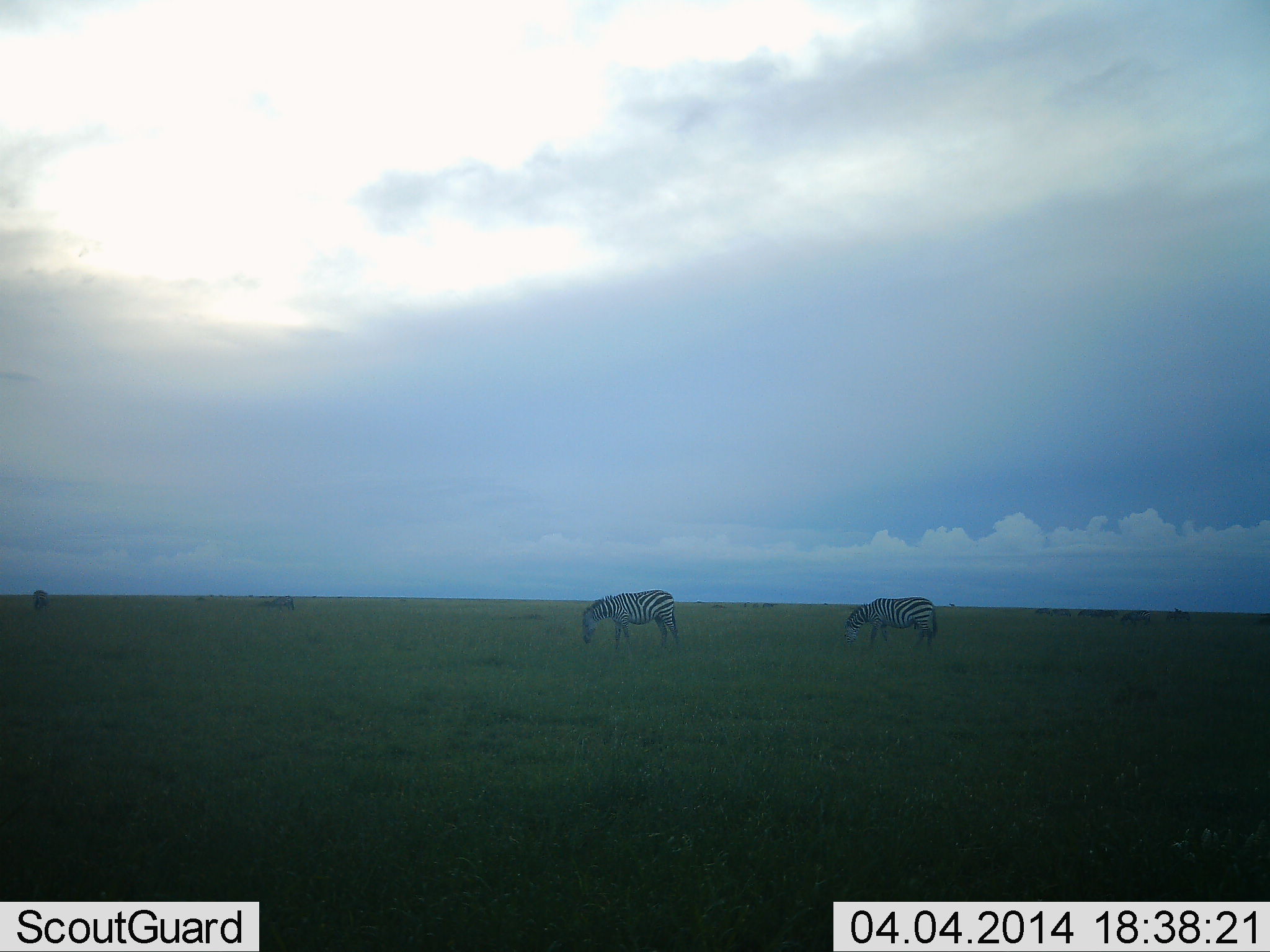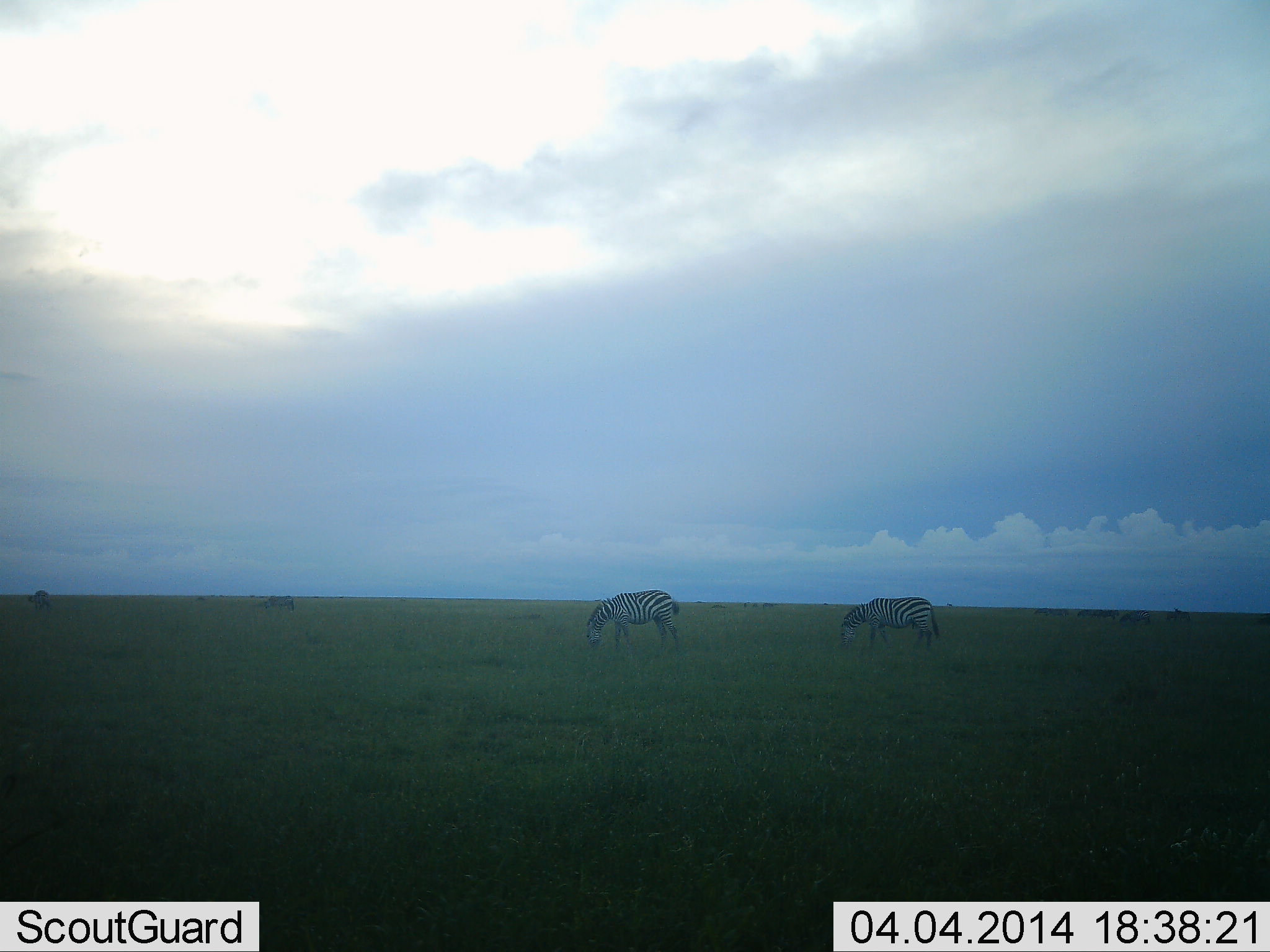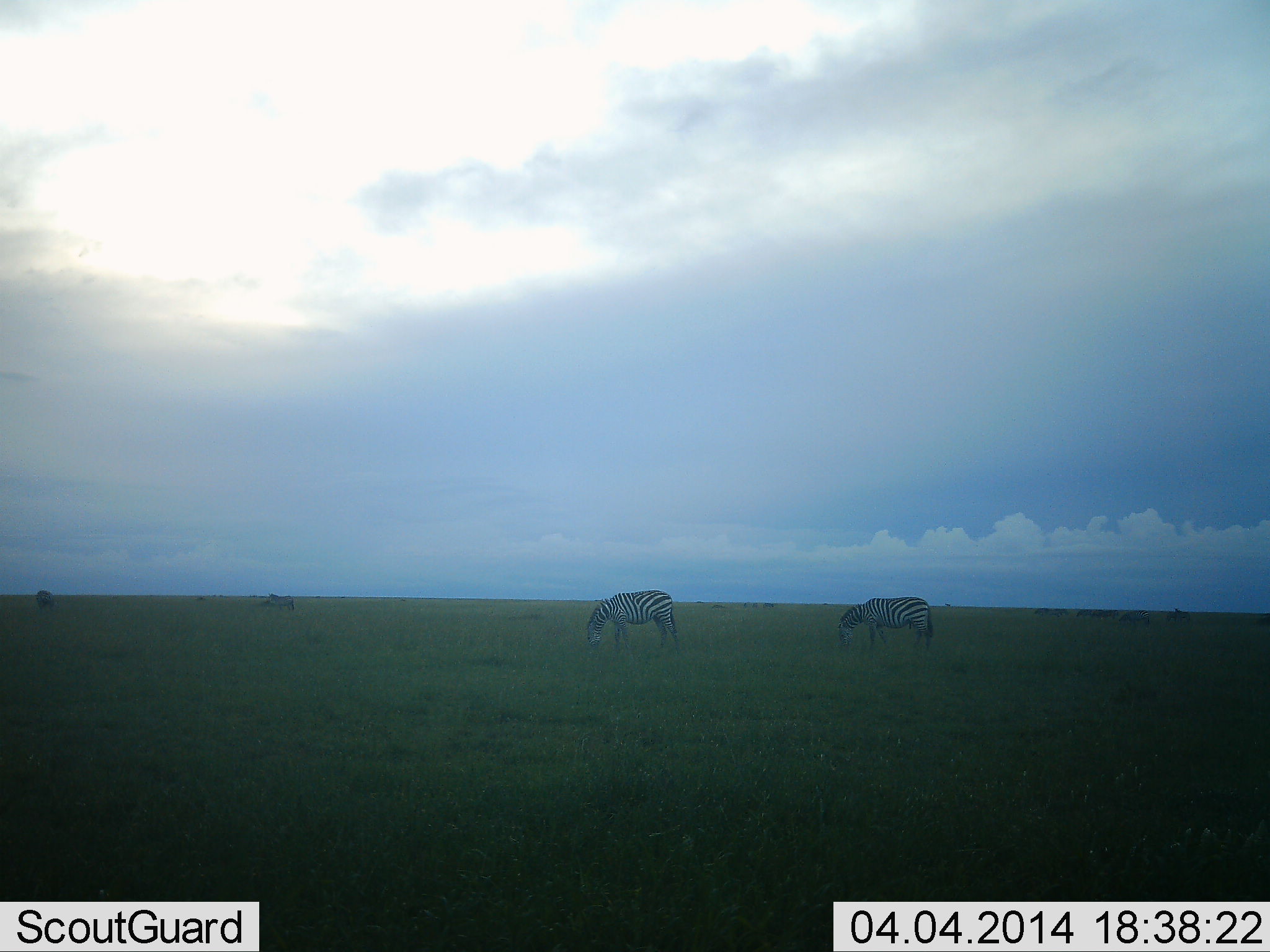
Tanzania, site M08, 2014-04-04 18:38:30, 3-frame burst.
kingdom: Animalia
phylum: Chordata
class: Mammalia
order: Perissodactyla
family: Equidae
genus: Equus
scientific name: Equus quagga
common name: plains zebra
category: zebra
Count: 4.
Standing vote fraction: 27%.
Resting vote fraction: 0%.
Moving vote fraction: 9%.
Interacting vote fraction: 0%.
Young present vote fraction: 0%.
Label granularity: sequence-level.